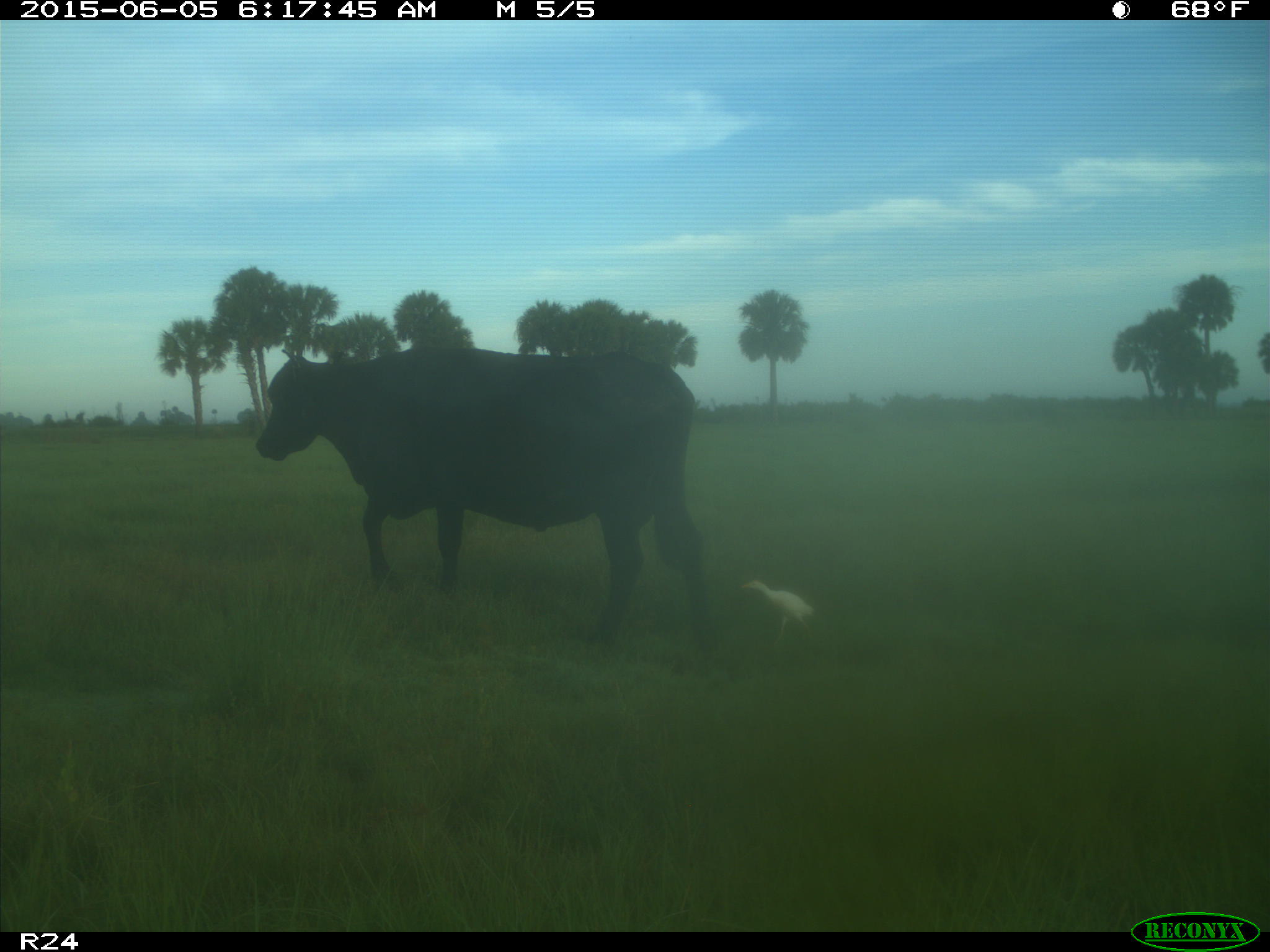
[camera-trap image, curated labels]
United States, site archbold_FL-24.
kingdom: Animalia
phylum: Chordata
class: Mammalia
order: Artiodactyla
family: Bovidae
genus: Bos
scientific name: Bos taurus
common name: domestic cow